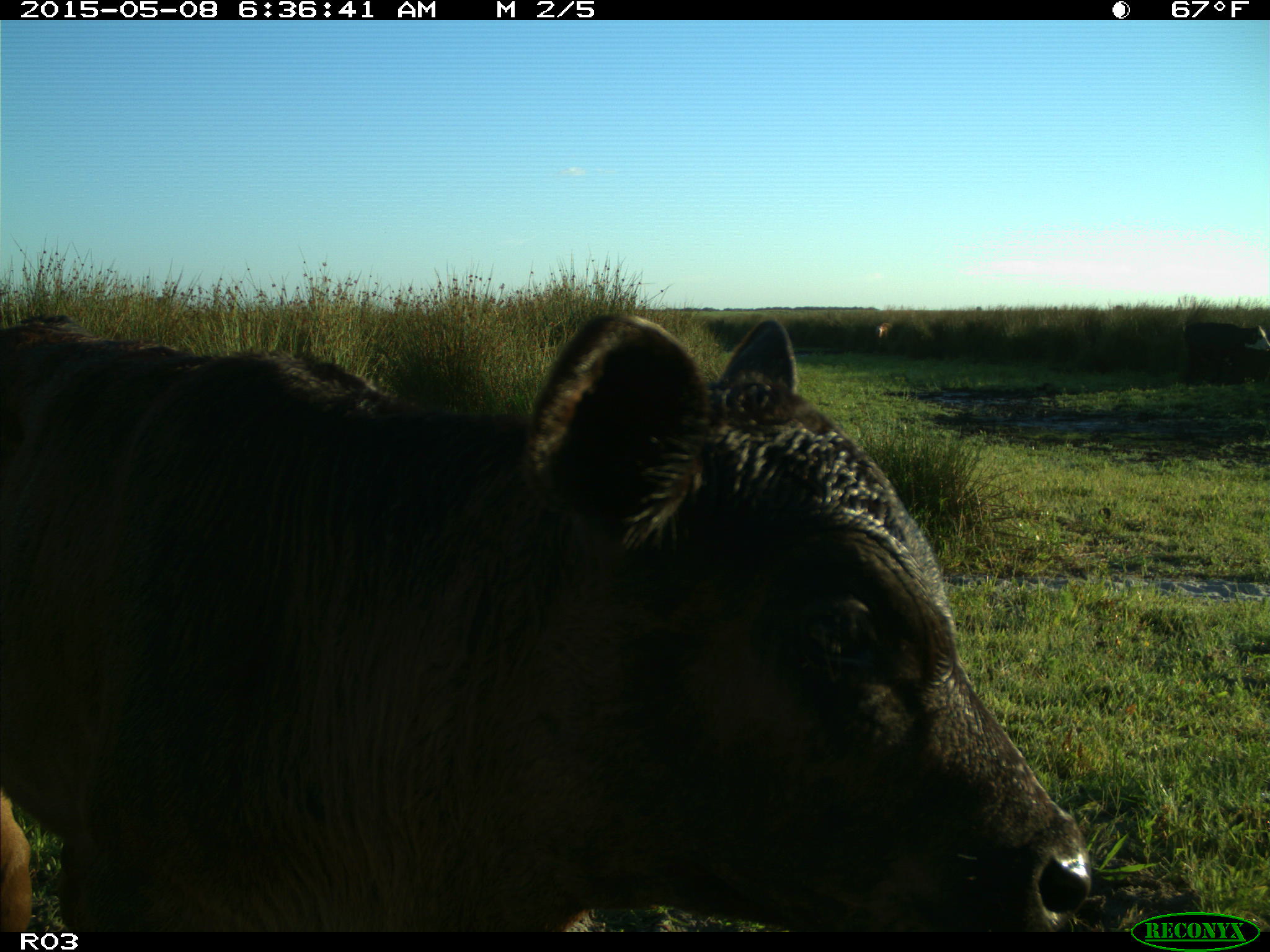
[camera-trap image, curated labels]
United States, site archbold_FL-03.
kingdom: Animalia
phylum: Chordata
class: Mammalia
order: Artiodactyla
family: Bovidae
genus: Bos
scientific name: Bos taurus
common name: domestic cow